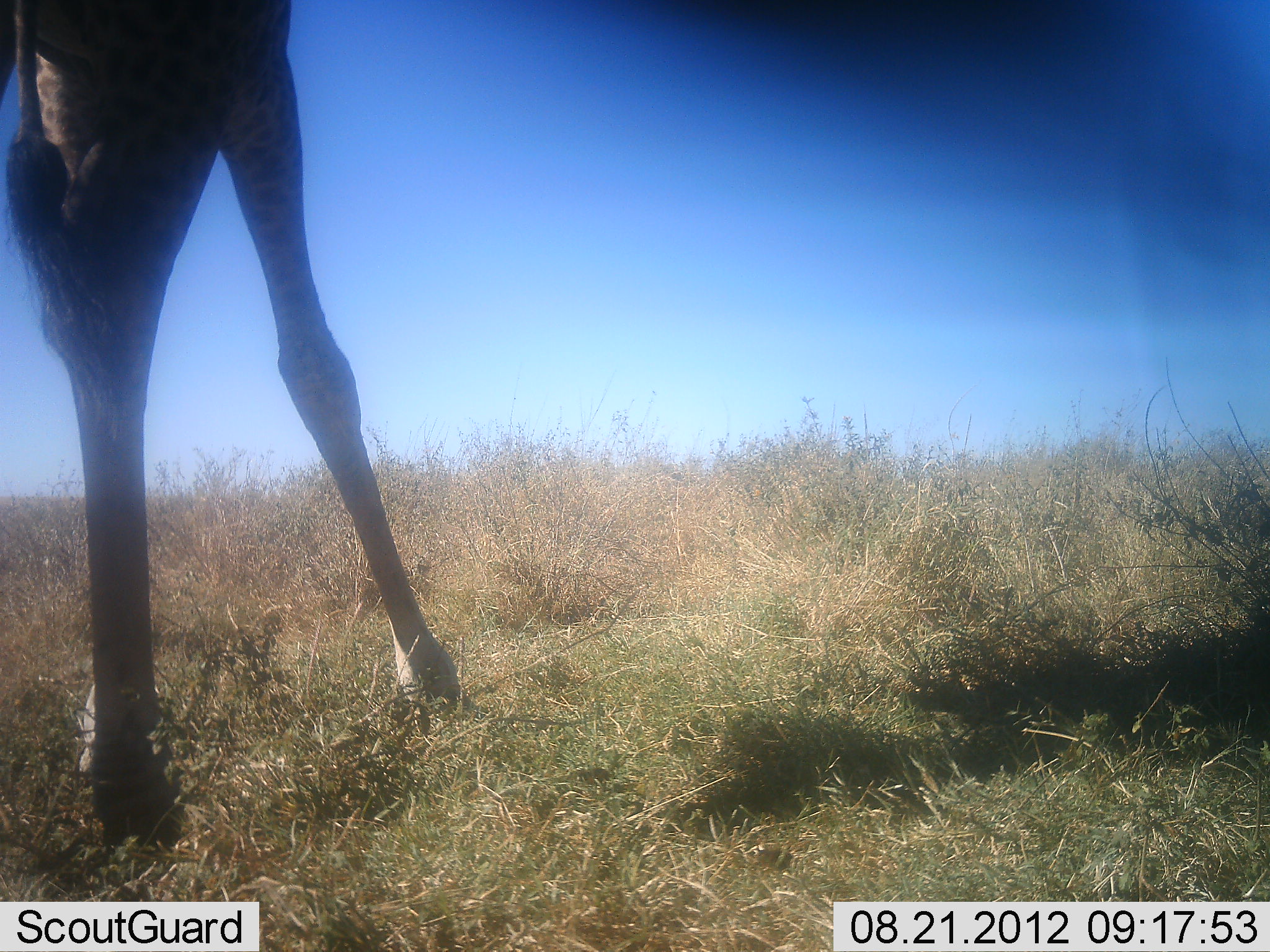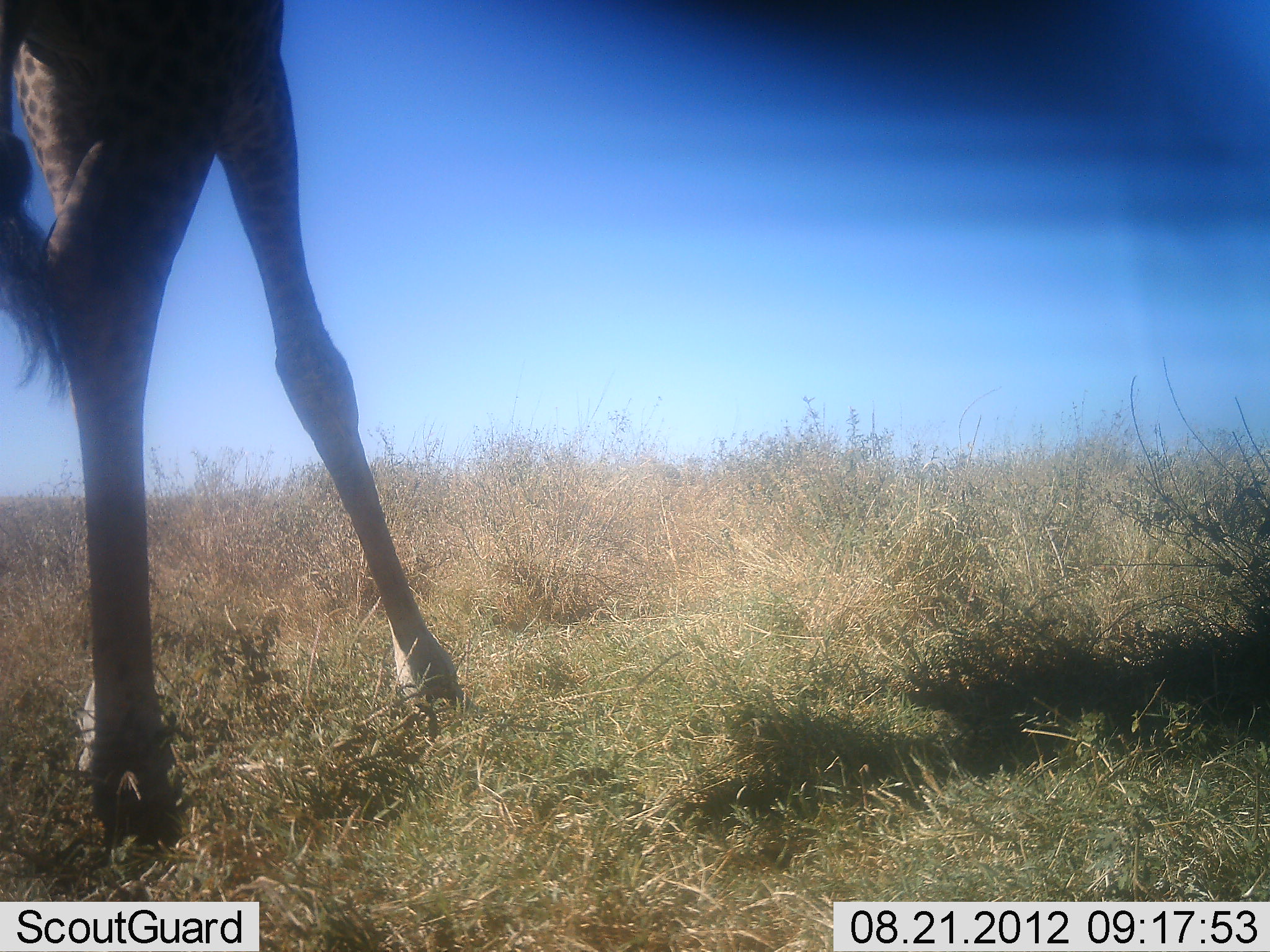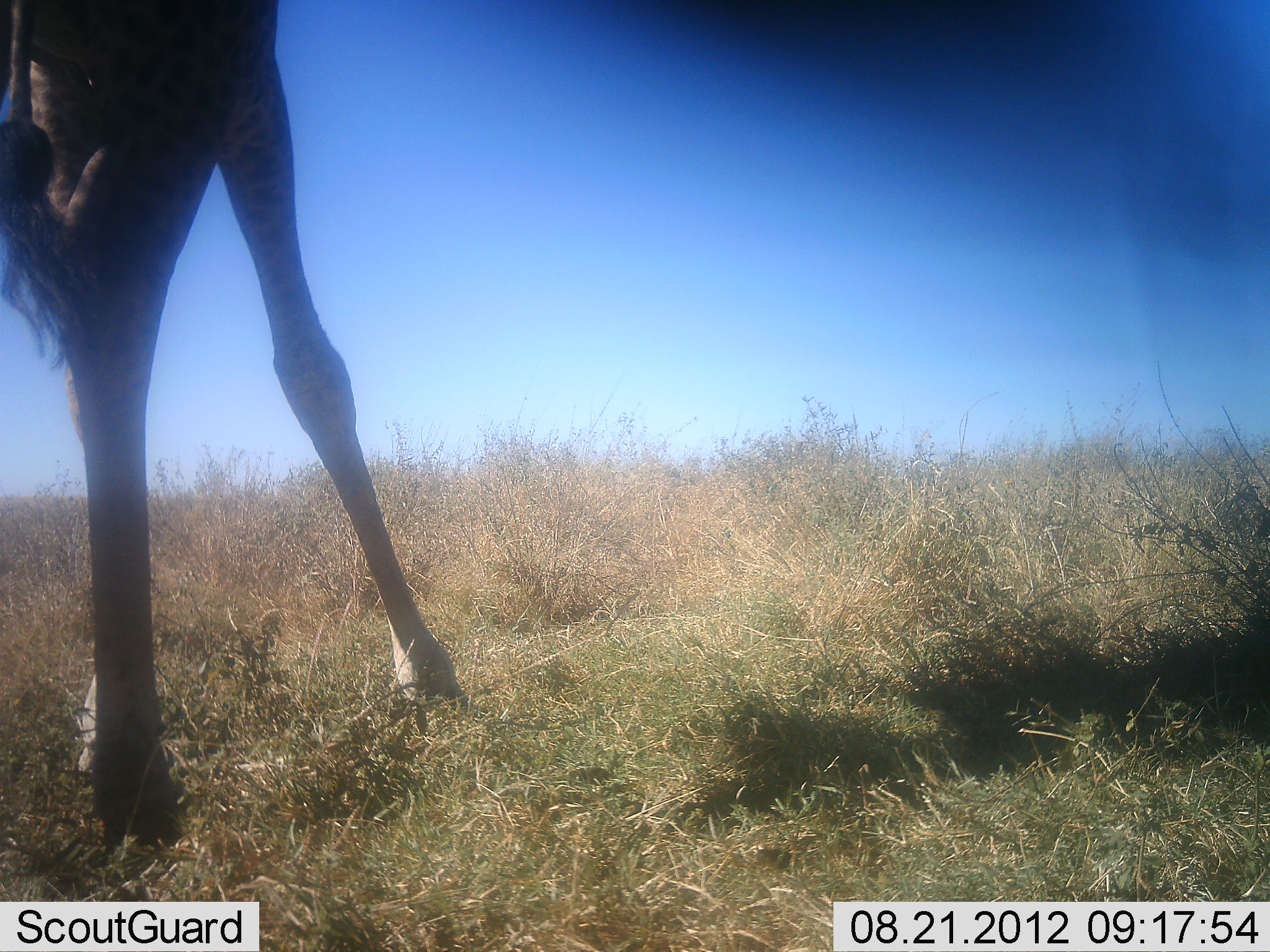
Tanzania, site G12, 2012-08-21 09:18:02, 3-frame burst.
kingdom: Animalia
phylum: Chordata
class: Mammalia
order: Artiodactyla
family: Giraffidae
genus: Giraffa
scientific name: Giraffa camelopardalis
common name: giraffe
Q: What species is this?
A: Giraffe (Giraffa camelopardalis).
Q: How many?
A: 1.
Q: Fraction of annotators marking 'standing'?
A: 100%.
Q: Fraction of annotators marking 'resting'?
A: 0%.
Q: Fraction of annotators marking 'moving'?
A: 0%.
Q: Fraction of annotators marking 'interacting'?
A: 0%.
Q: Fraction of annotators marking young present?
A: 0%.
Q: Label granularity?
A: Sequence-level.